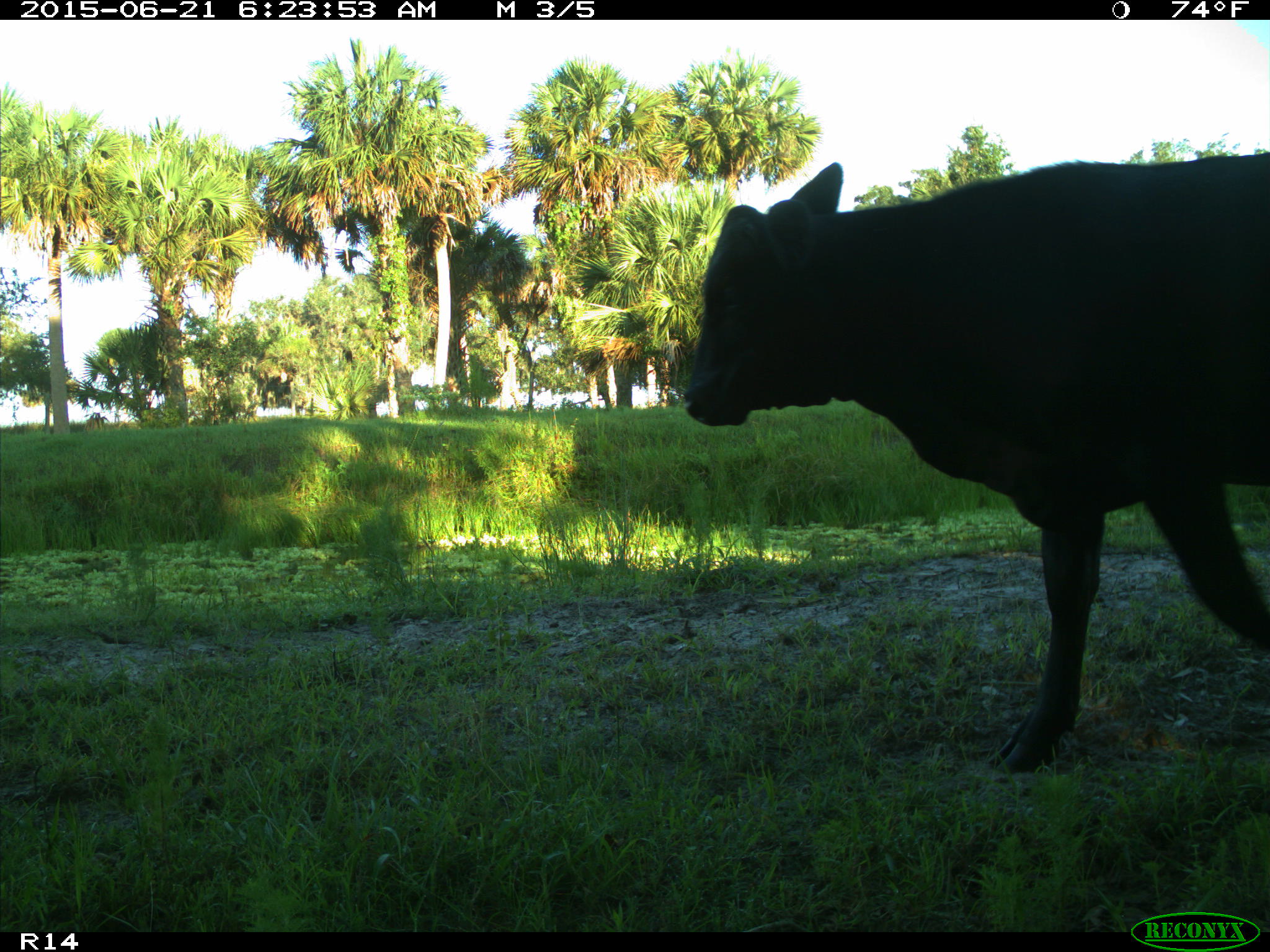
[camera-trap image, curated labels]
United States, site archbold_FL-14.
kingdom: Animalia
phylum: Chordata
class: Mammalia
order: Artiodactyla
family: Bovidae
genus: Bos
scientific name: Bos taurus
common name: domestic cow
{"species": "Bos taurus (domestic cow)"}